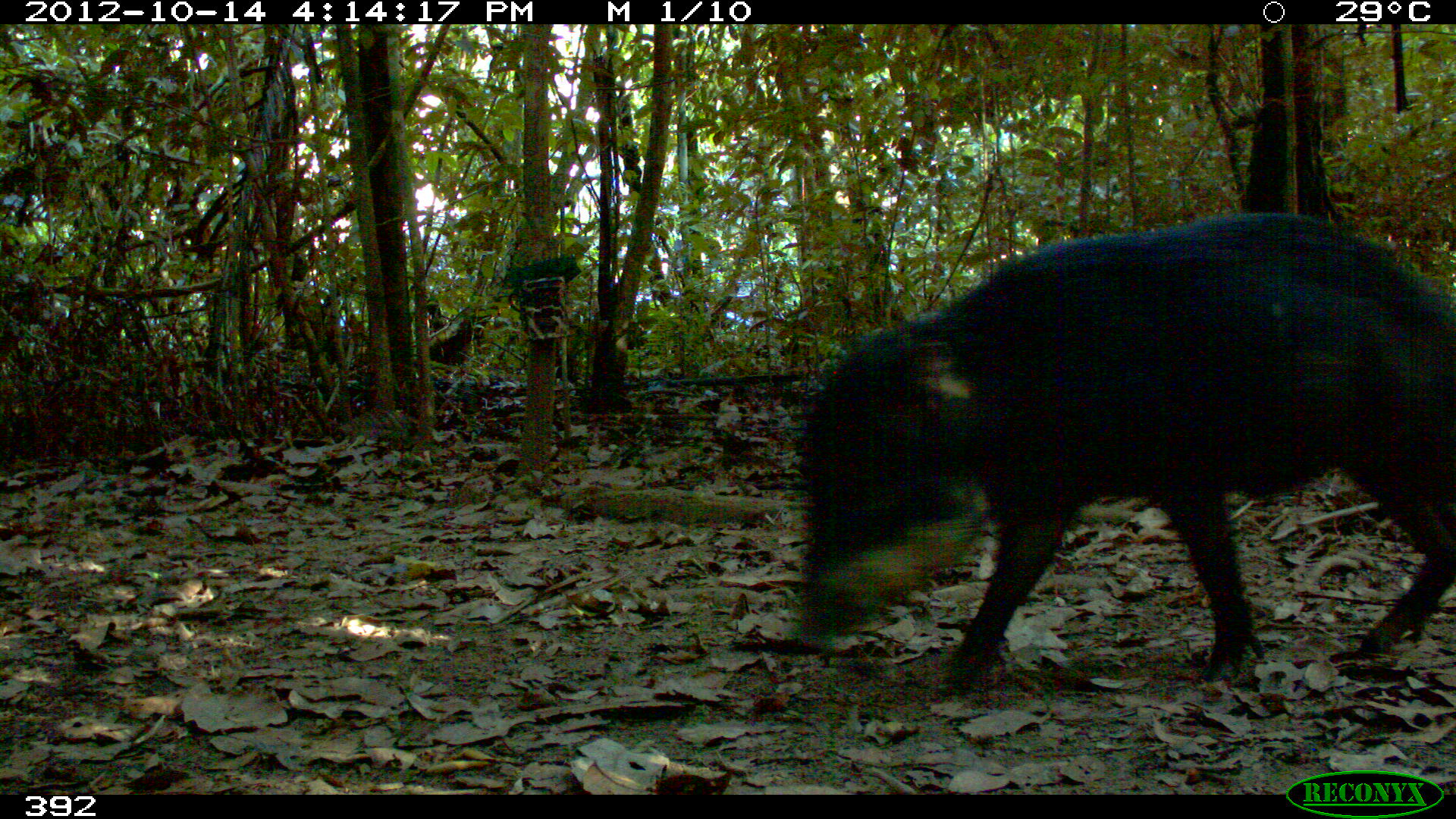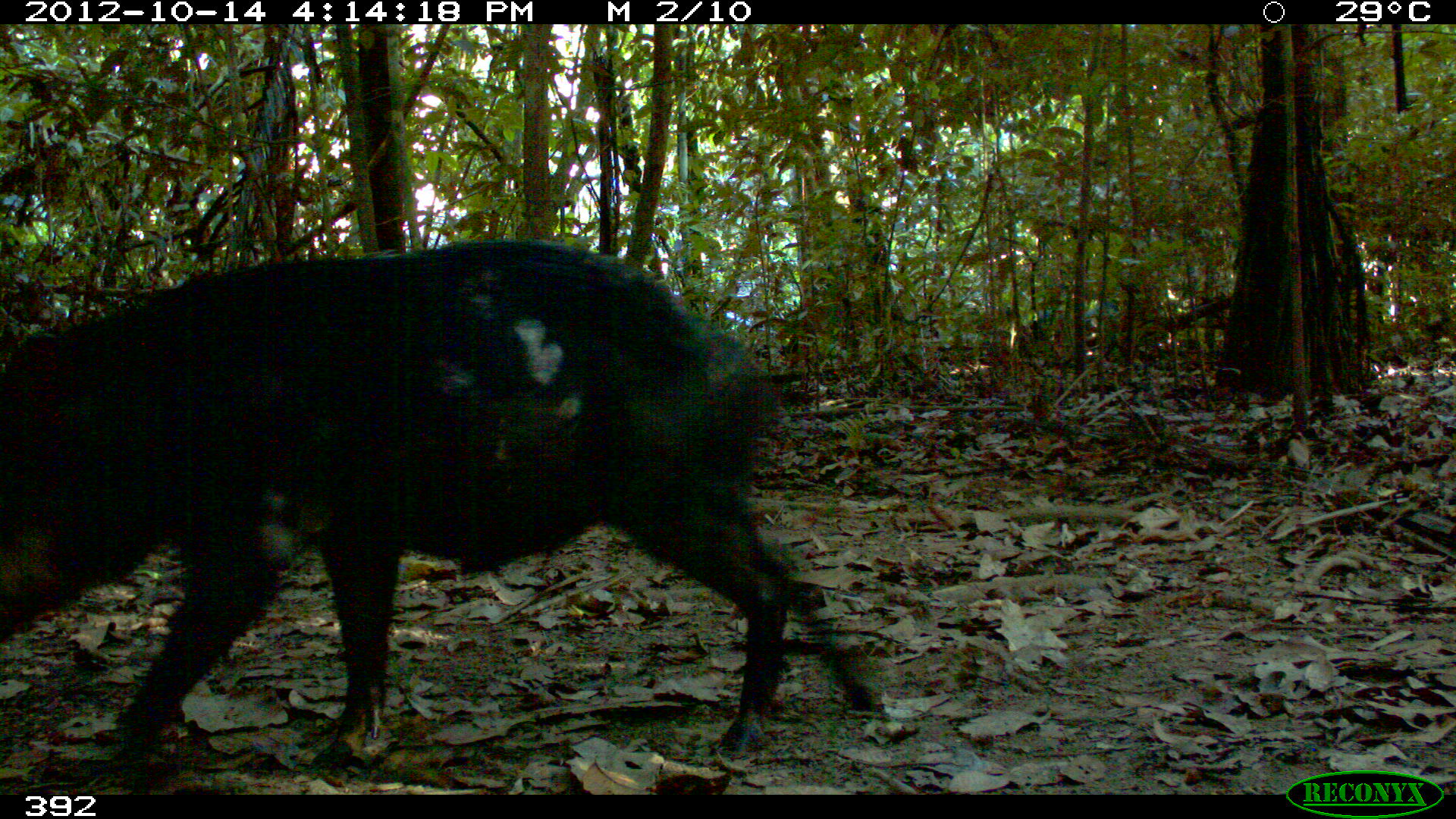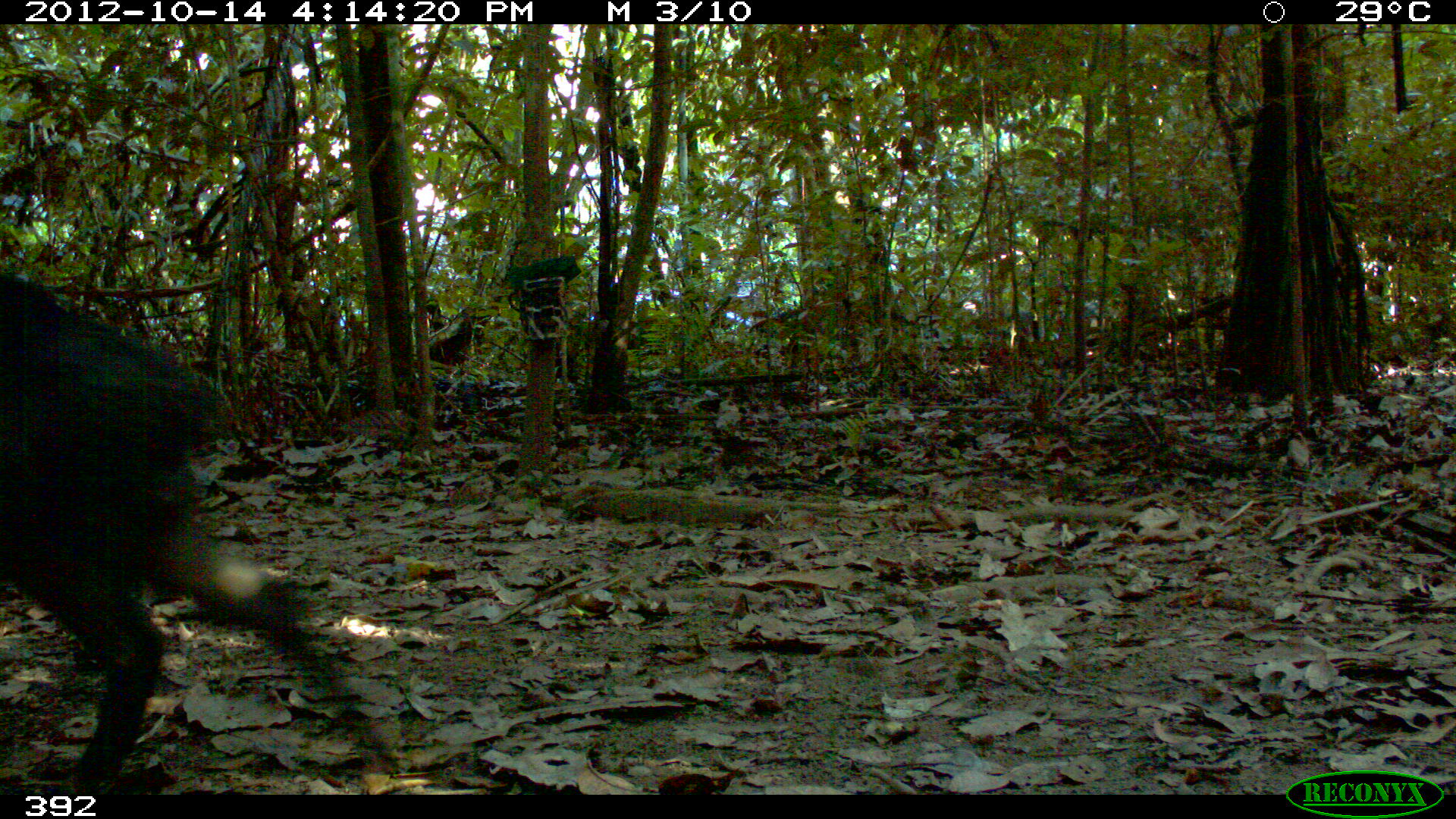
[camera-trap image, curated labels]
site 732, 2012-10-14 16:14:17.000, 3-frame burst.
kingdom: Animalia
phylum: Chordata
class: Mammalia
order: Artiodactyla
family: Tayassuidae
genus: Tayassu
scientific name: Tayassu pecari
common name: white-lipped peccary